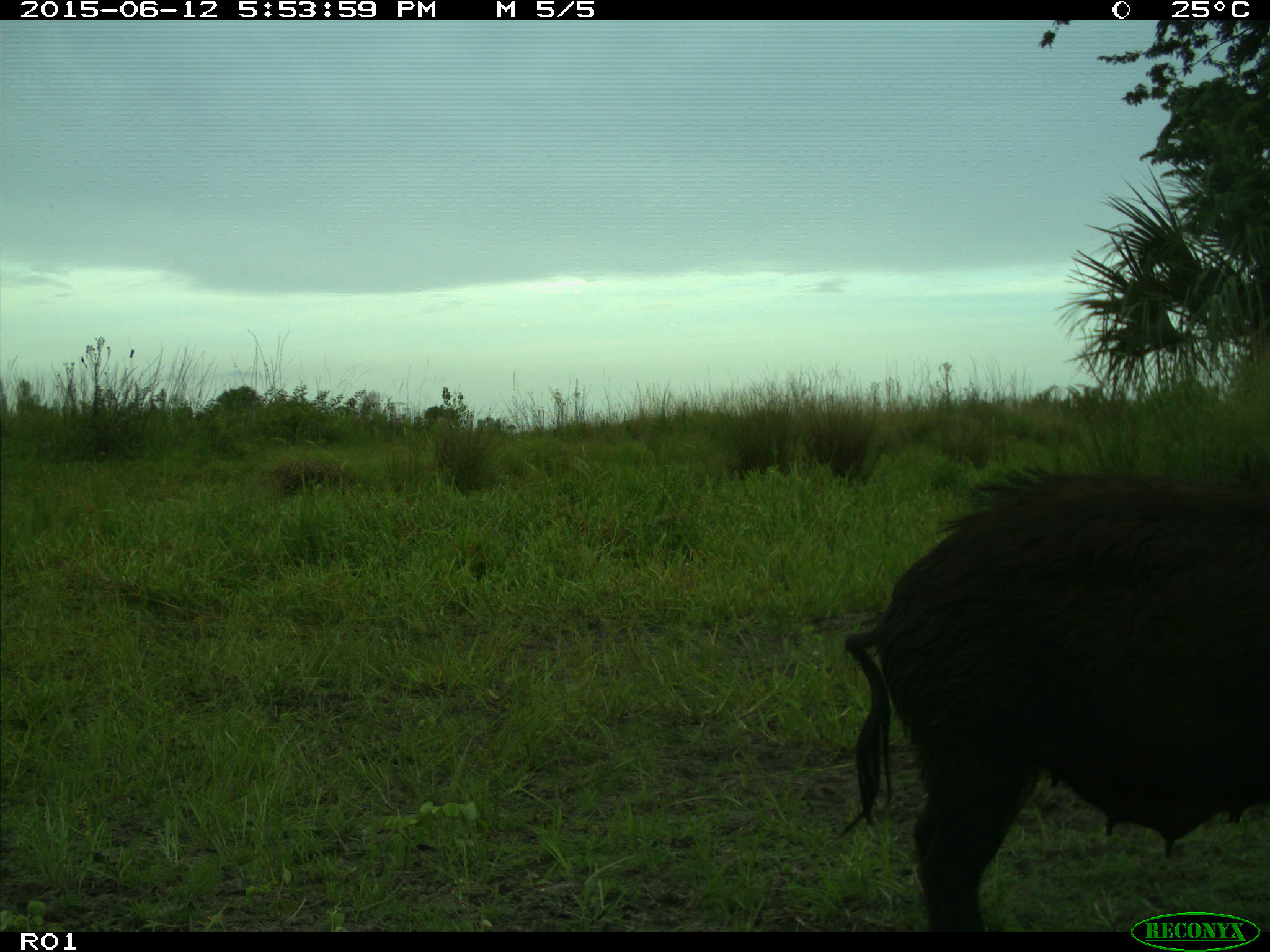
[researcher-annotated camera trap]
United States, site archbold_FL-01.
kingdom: Animalia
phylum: Chordata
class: Mammalia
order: Artiodactyla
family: Suidae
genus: Sus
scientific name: Sus scrofa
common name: wild boar